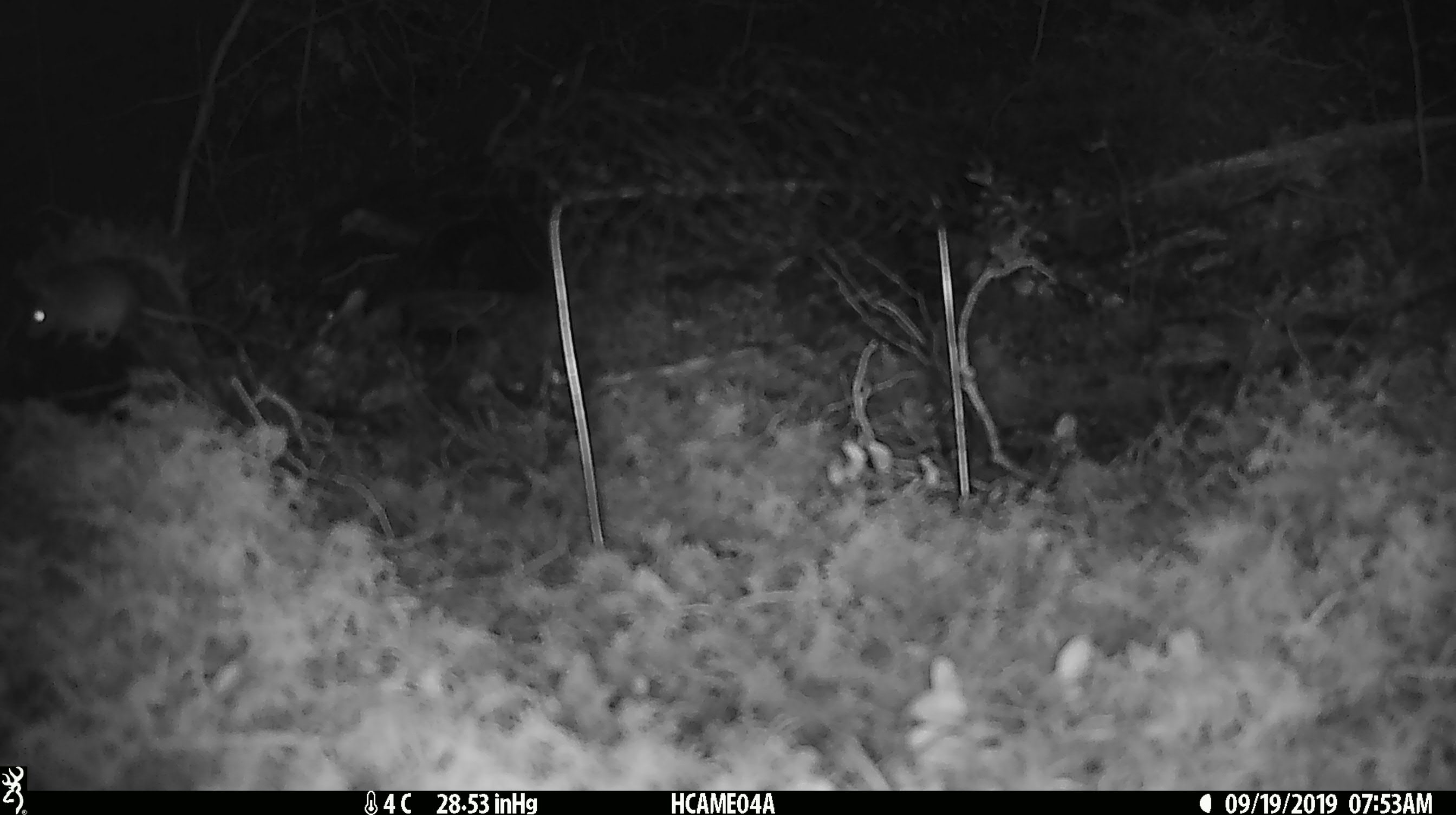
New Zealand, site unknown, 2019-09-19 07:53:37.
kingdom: Animalia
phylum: Chordata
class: Mammalia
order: Rodentia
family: Muridae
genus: Mus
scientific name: Mus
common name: mouse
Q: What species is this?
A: Mouse (Mus).